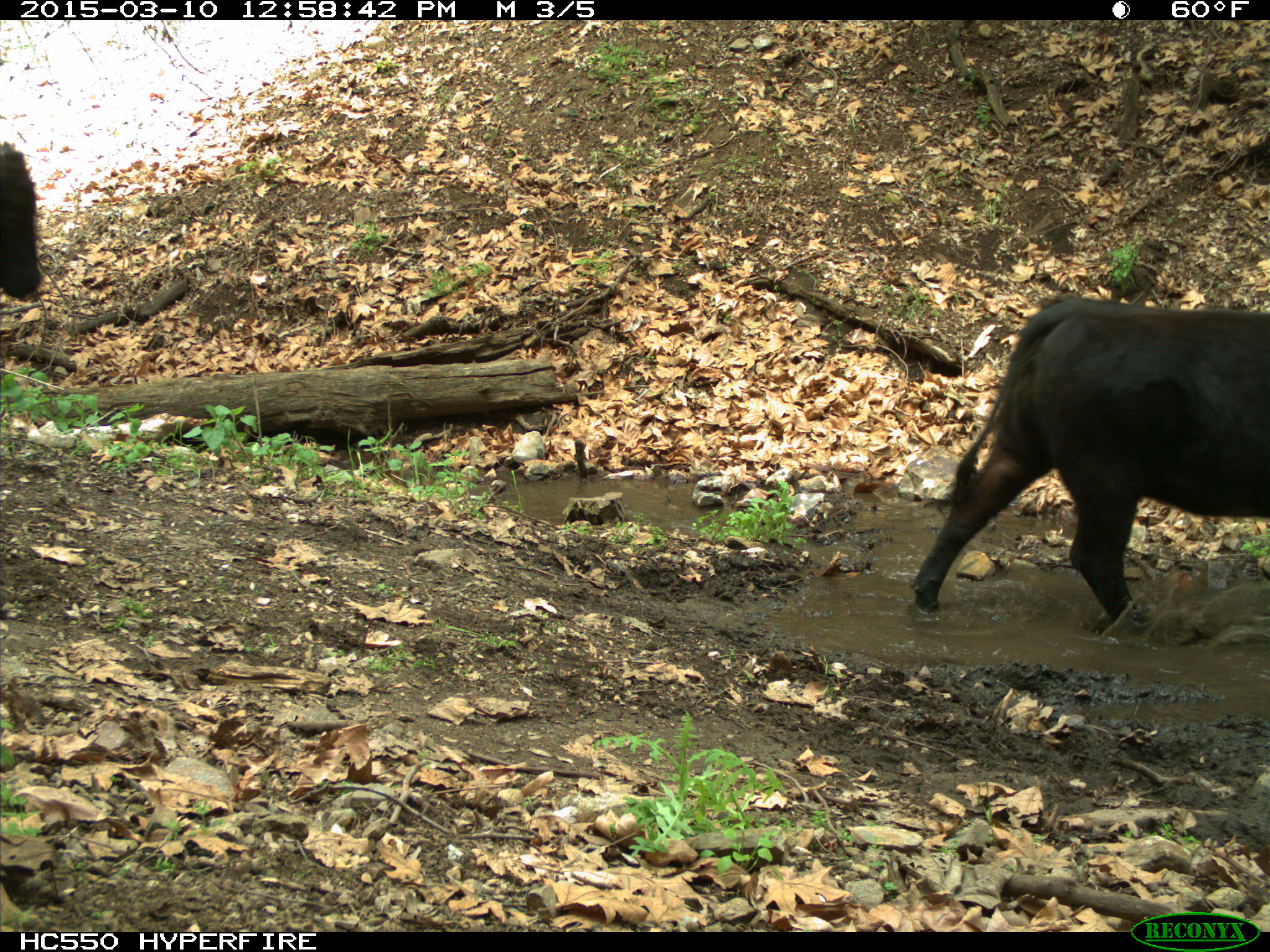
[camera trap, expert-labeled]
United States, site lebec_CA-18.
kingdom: Animalia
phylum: Chordata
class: Mammalia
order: Artiodactyla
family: Bovidae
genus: Bos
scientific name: Bos taurus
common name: domestic cow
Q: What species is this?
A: Bos taurus (domestic cow).